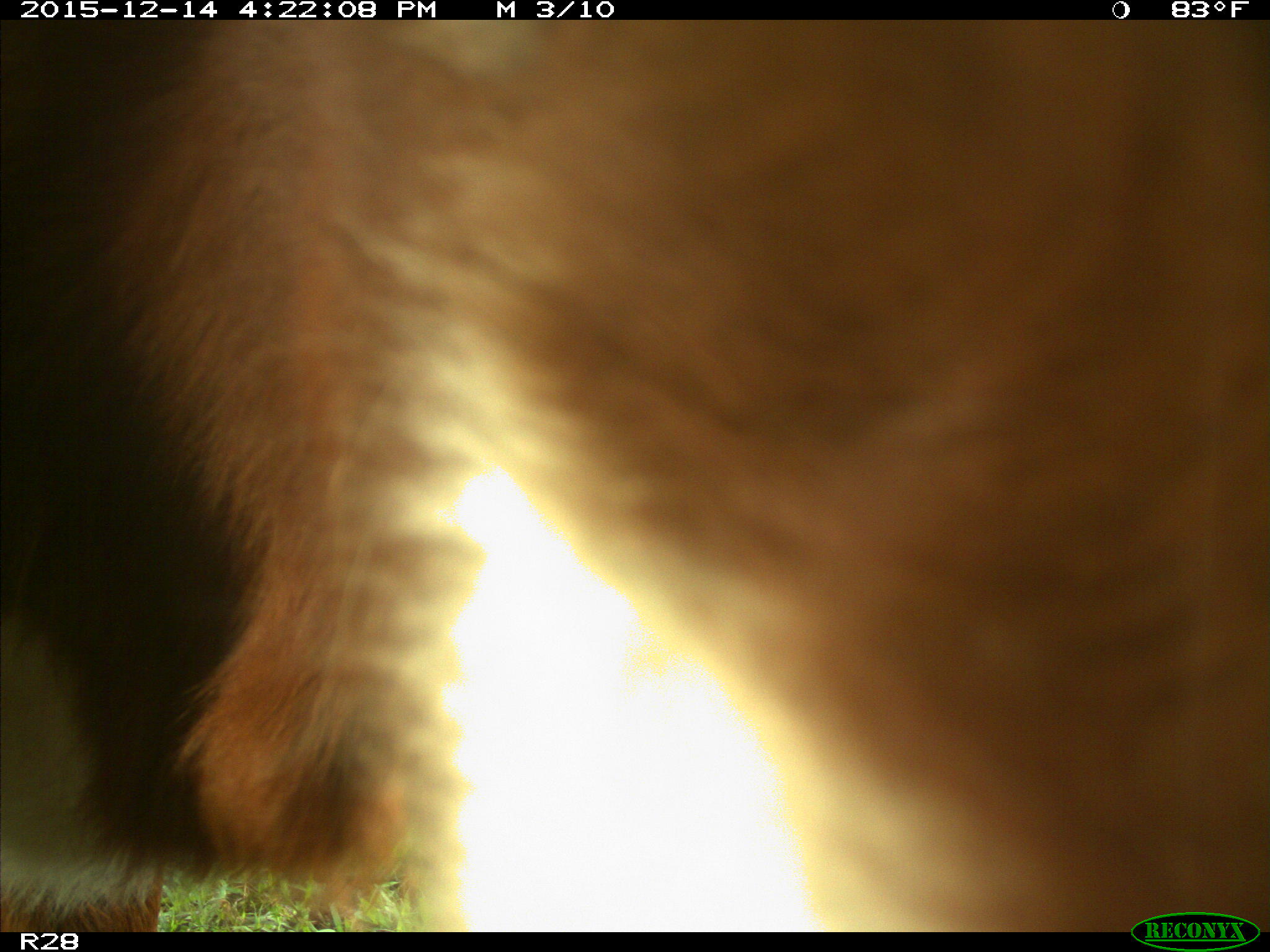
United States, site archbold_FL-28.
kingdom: Animalia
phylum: Chordata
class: Mammalia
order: Artiodactyla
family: Bovidae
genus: Bos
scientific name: Bos taurus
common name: domestic cow